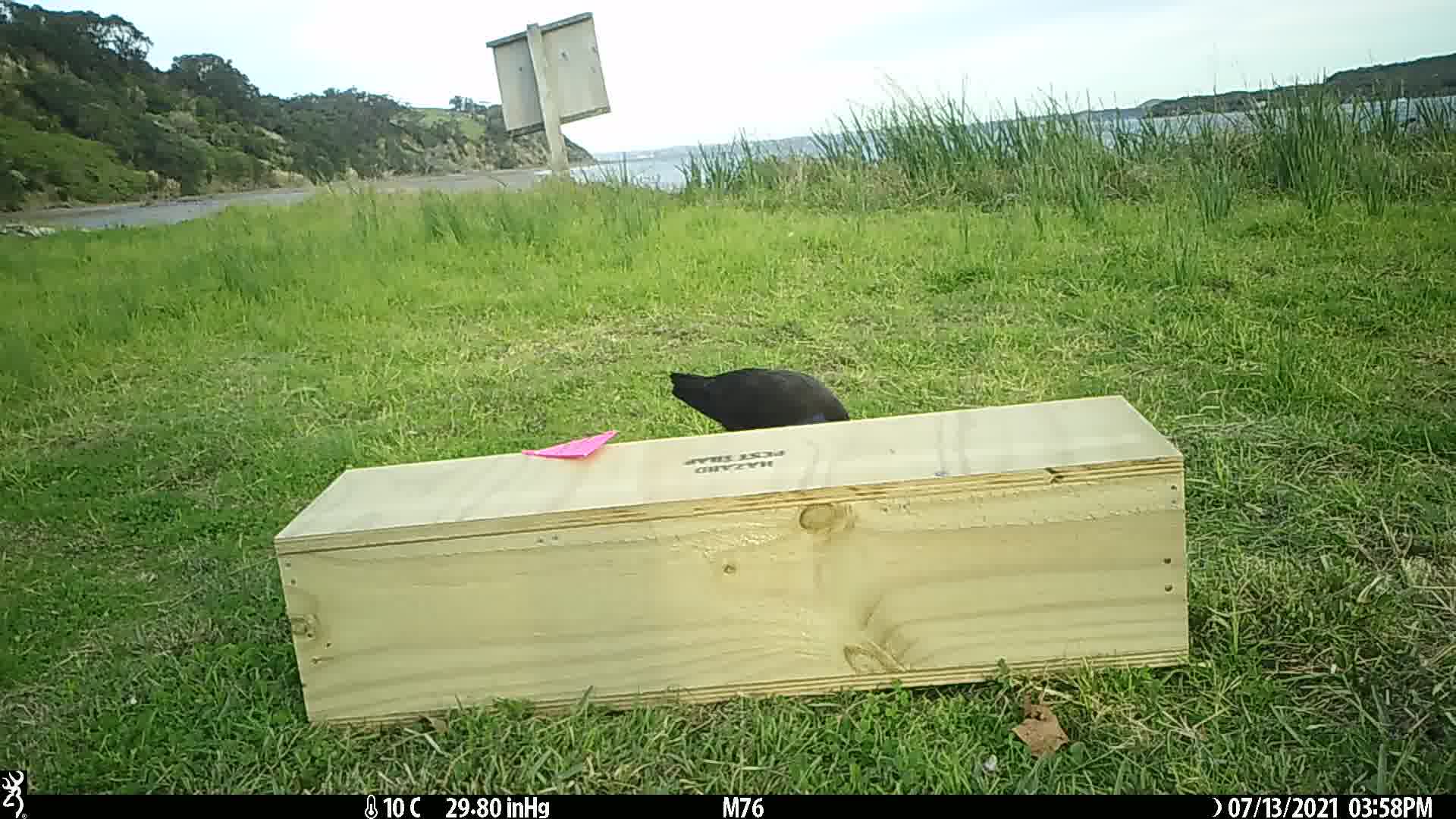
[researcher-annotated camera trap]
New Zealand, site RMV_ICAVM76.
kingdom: Animalia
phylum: Chordata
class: Aves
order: Gruiformes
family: Rallidae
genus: Porphyrio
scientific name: Porphyrio melanotus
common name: australasian swamphen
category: pukeko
Pukeko (australasian swamphen) (Porphyrio melanotus).